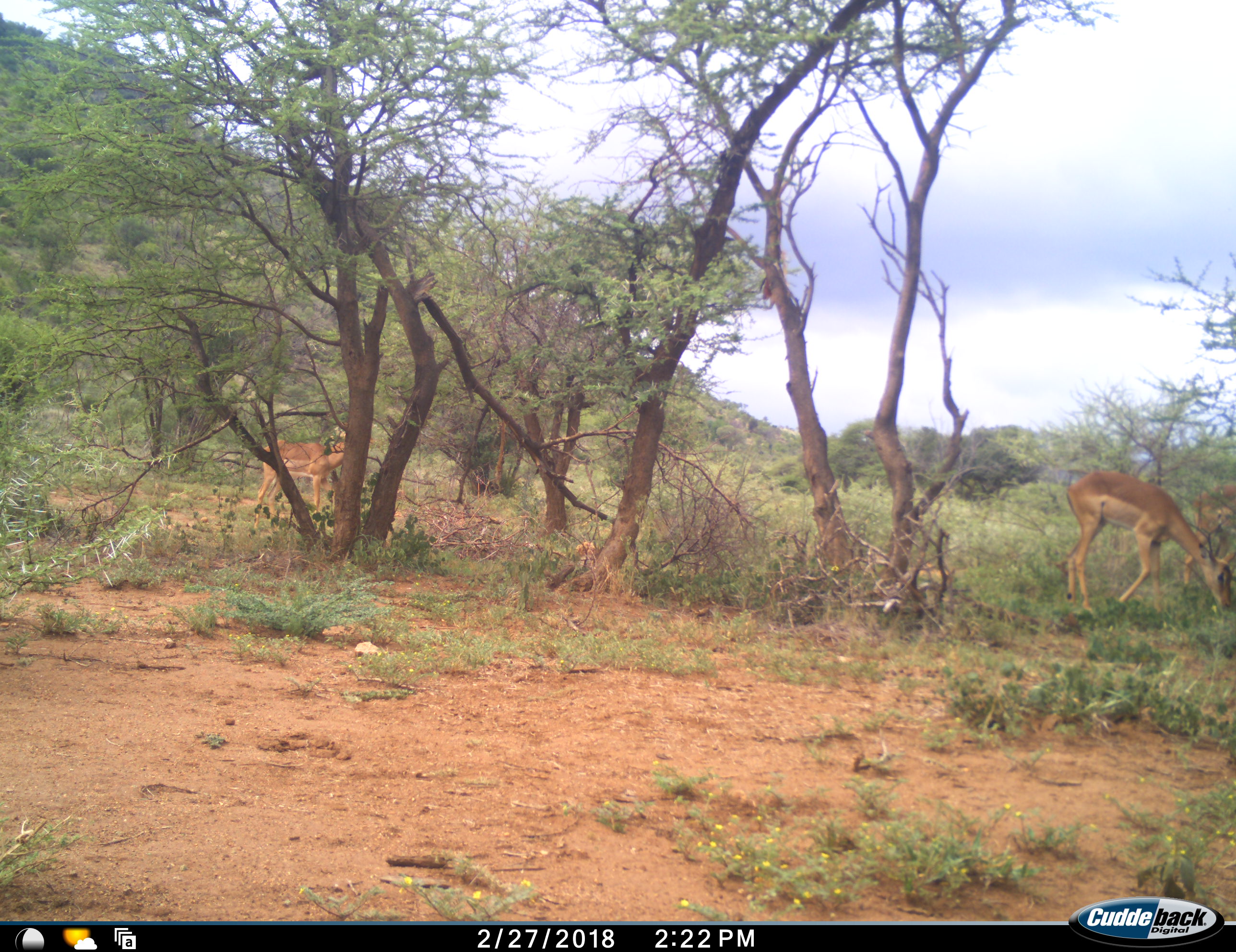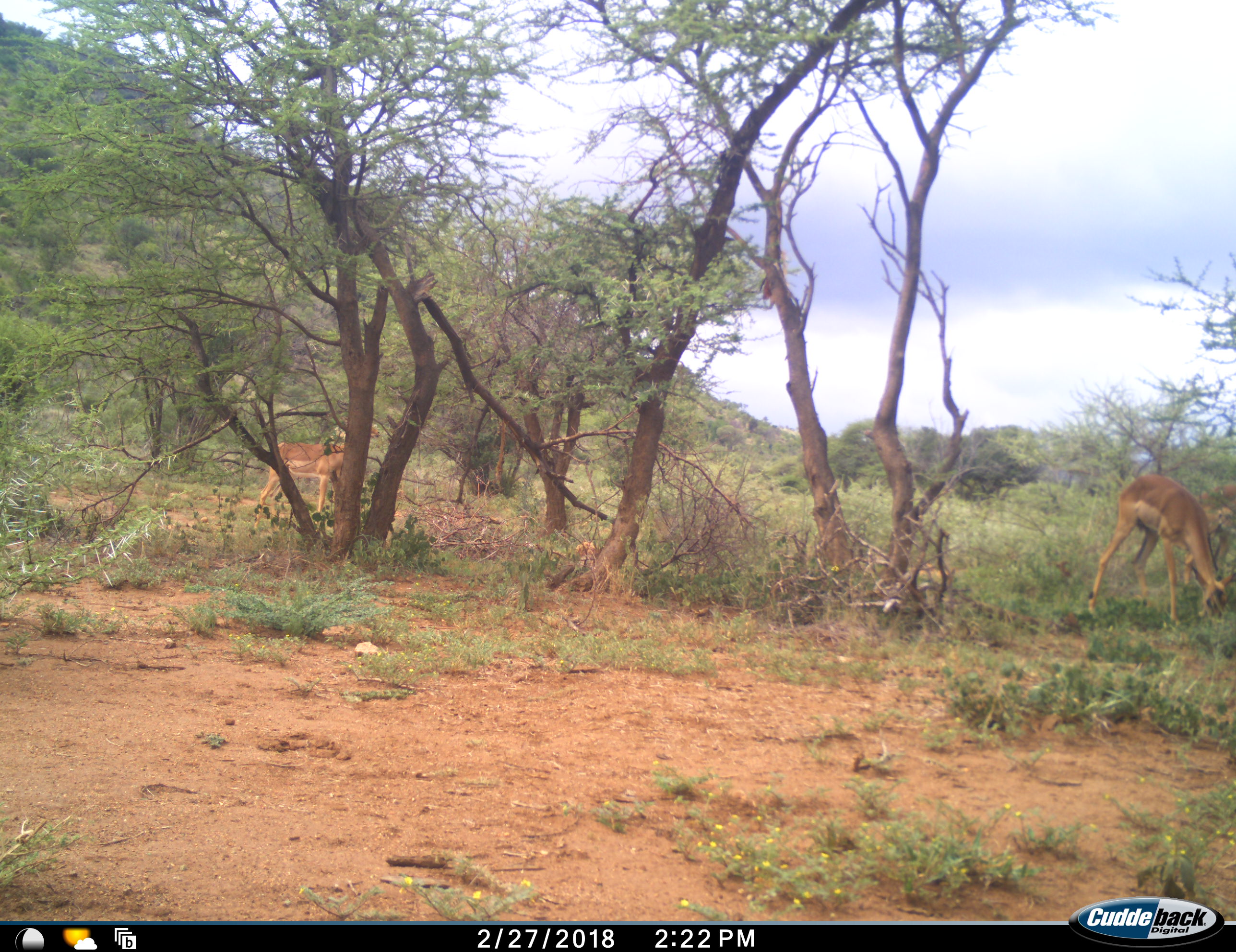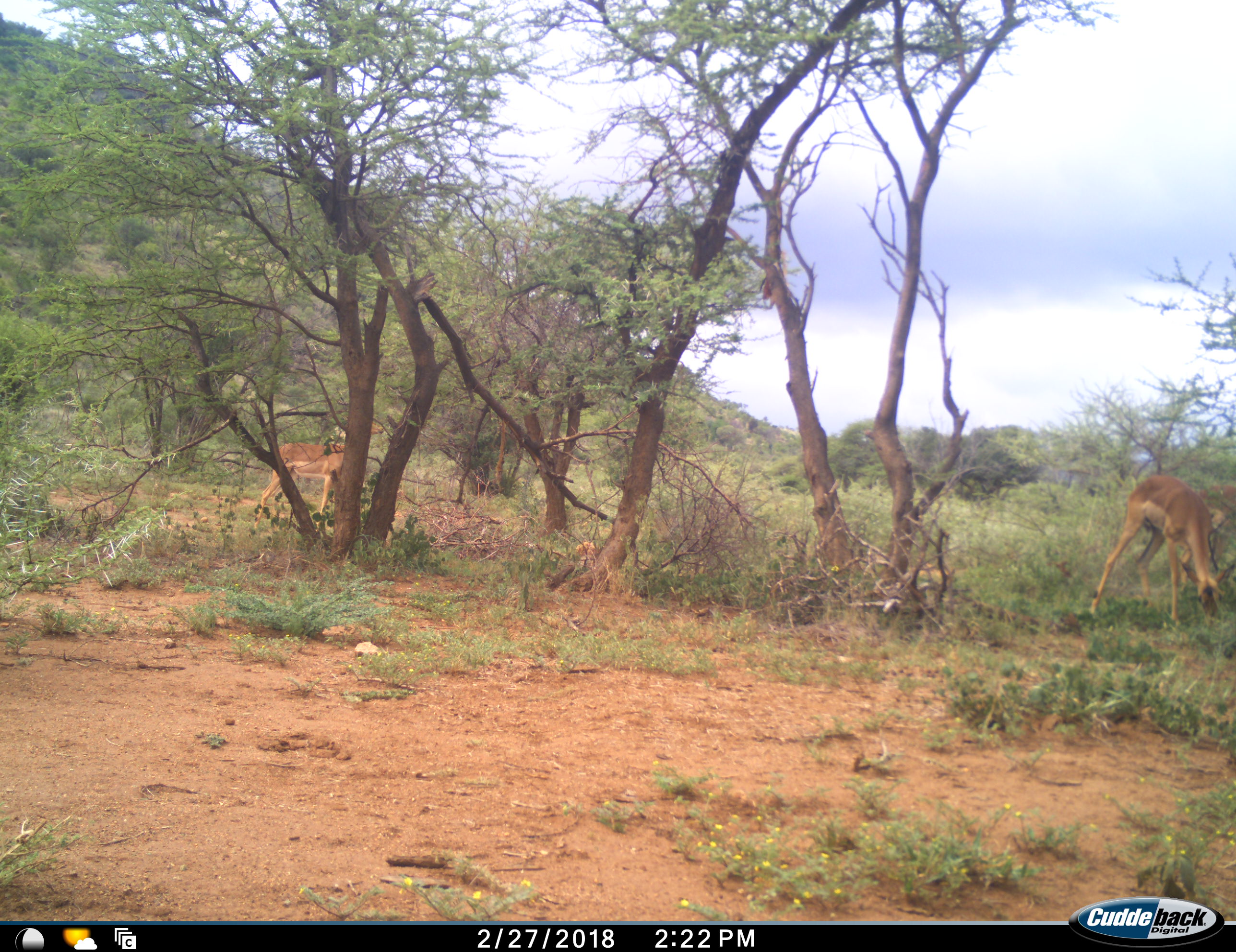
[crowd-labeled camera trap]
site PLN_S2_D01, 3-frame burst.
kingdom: Animalia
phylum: Chordata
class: Mammalia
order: Artiodactyla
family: Bovidae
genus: Aepyceros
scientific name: Aepyceros melampus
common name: impala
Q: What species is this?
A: Impala (Aepyceros melampus).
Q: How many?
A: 2.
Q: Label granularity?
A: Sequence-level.